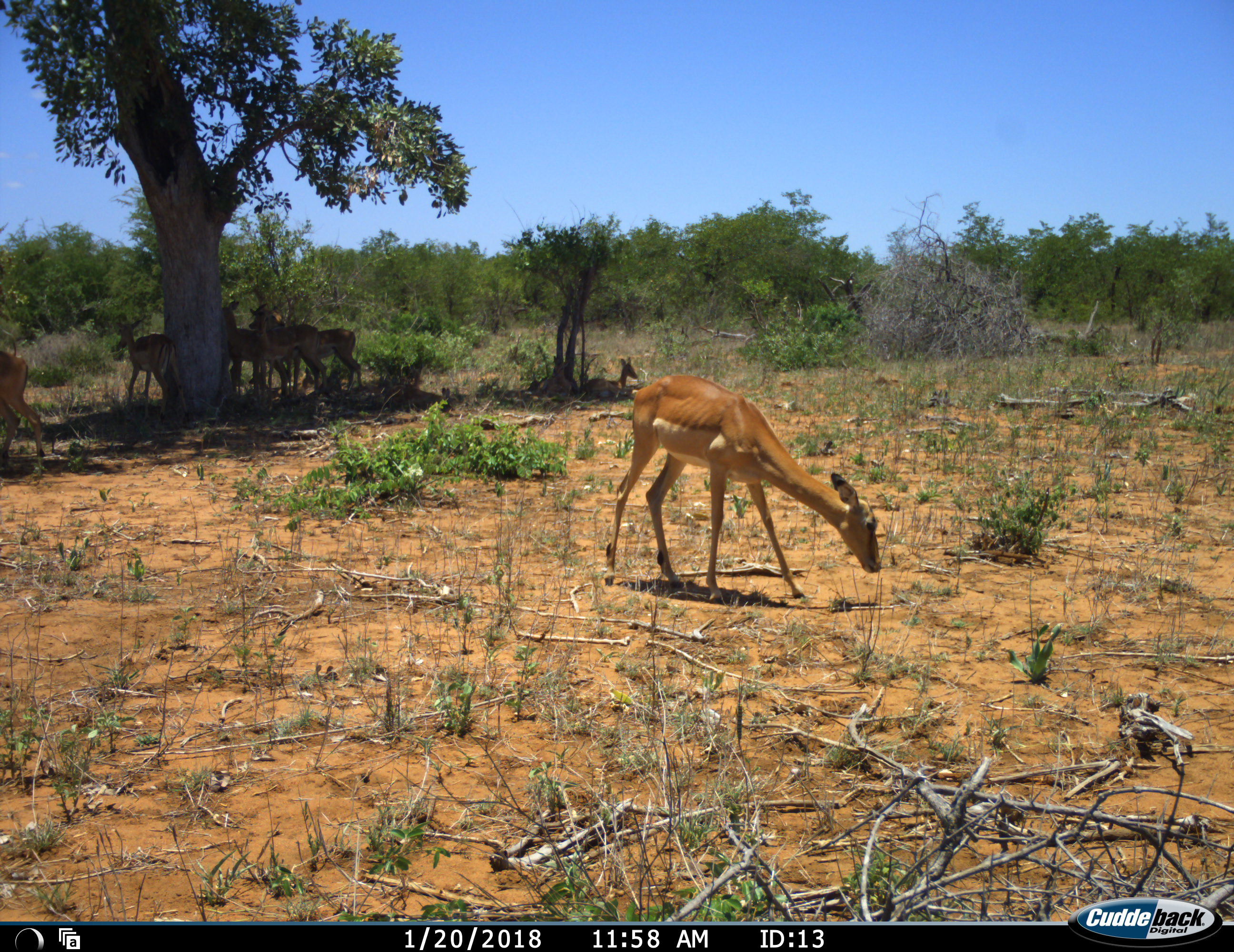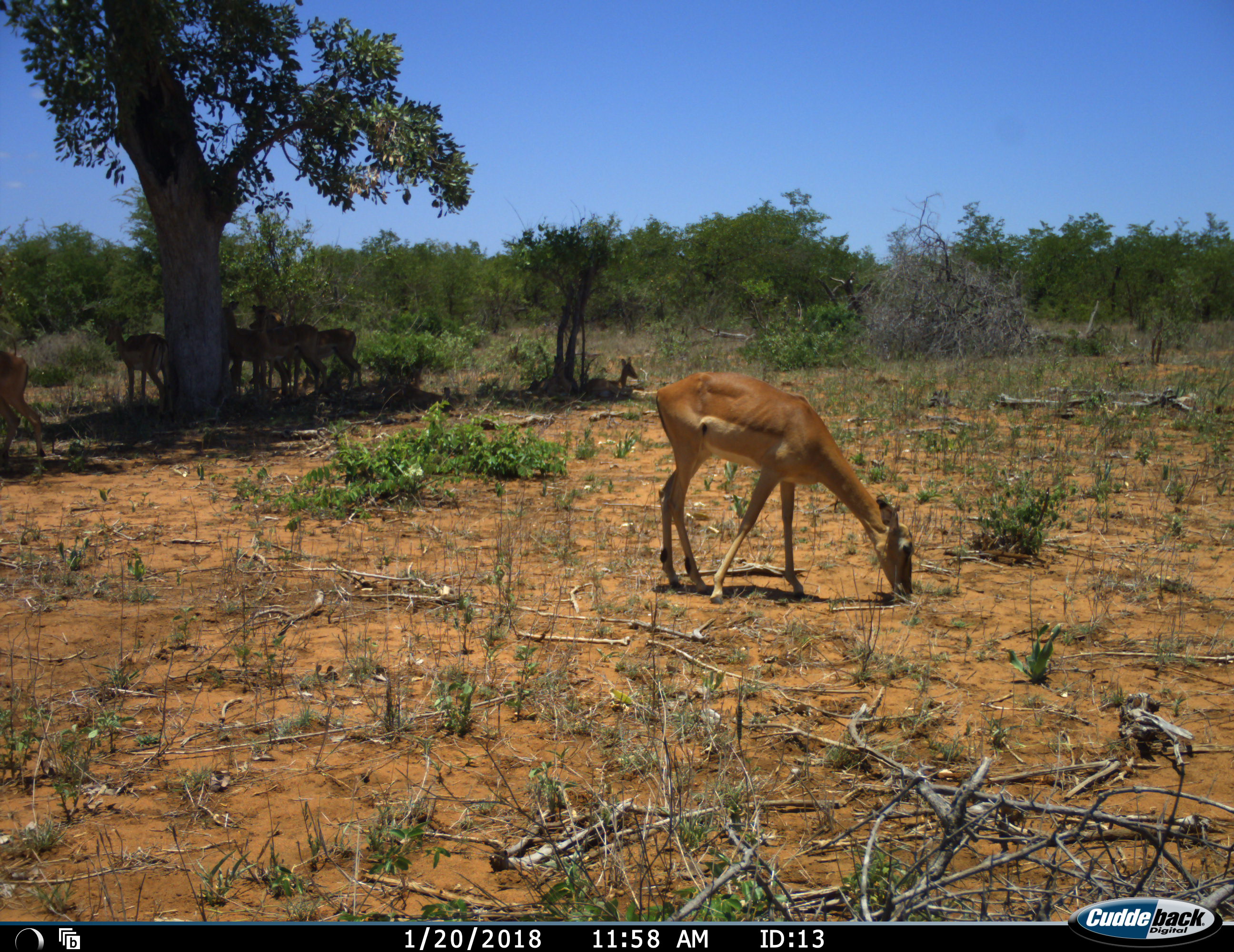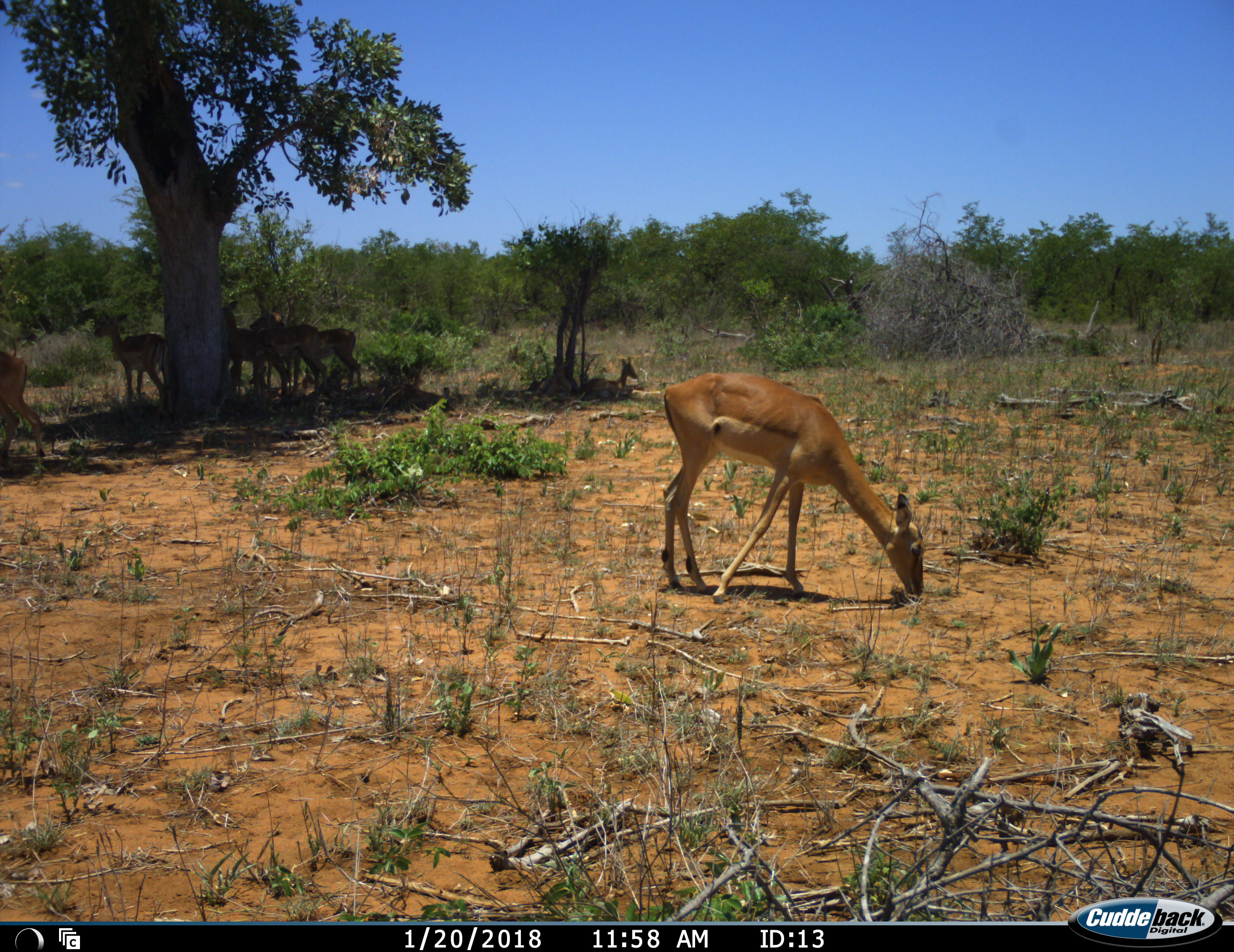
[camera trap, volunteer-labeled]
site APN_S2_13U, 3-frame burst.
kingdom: Animalia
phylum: Chordata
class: Mammalia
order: Artiodactyla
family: Bovidae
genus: Aepyceros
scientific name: Aepyceros melampus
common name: impala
Impala (Aepyceros melampus), count 10. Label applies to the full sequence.